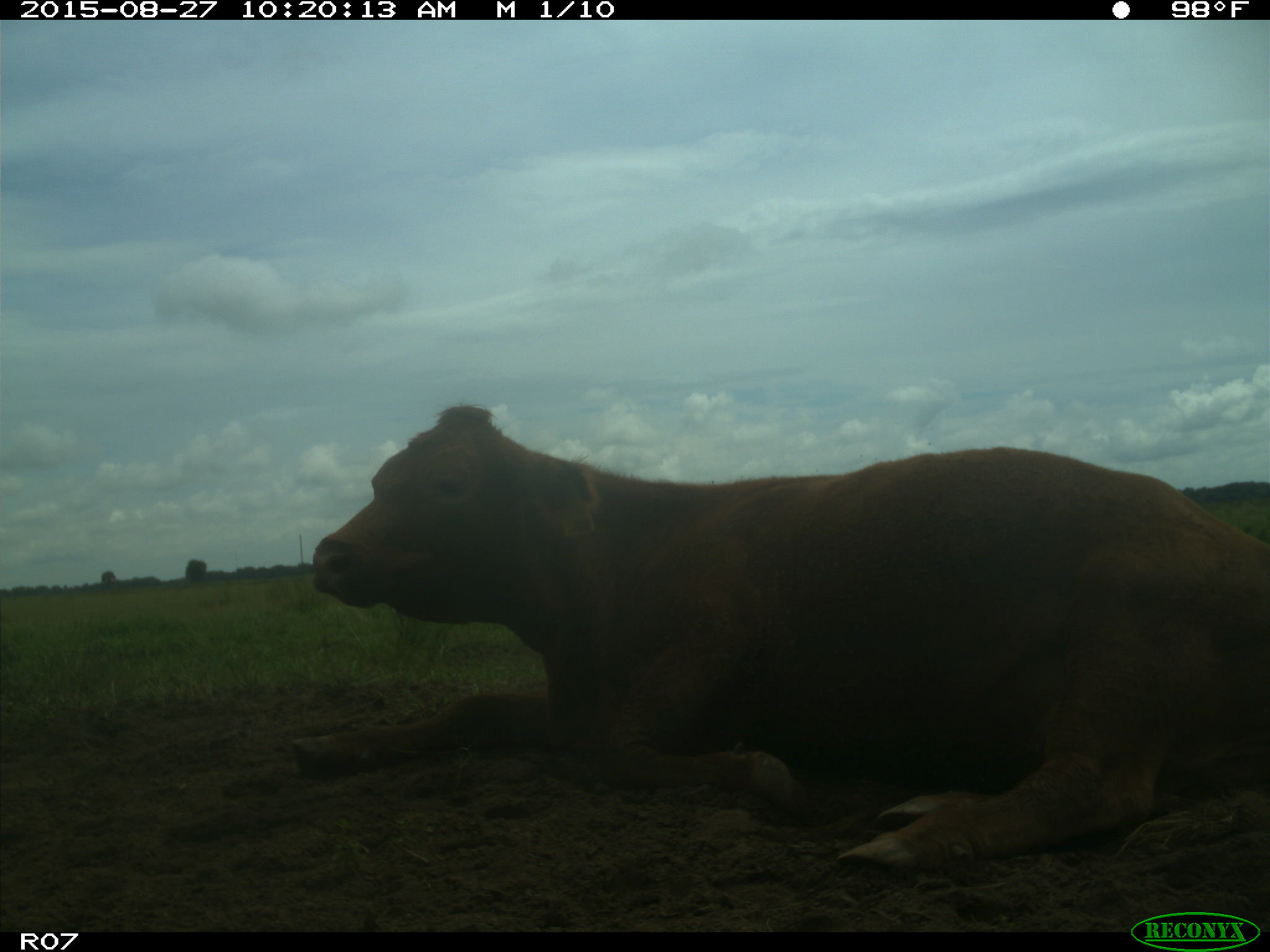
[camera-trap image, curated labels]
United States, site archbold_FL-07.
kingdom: Animalia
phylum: Chordata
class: Mammalia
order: Artiodactyla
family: Bovidae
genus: Bos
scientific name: Bos taurus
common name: domestic cow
Bos taurus (domestic cow).